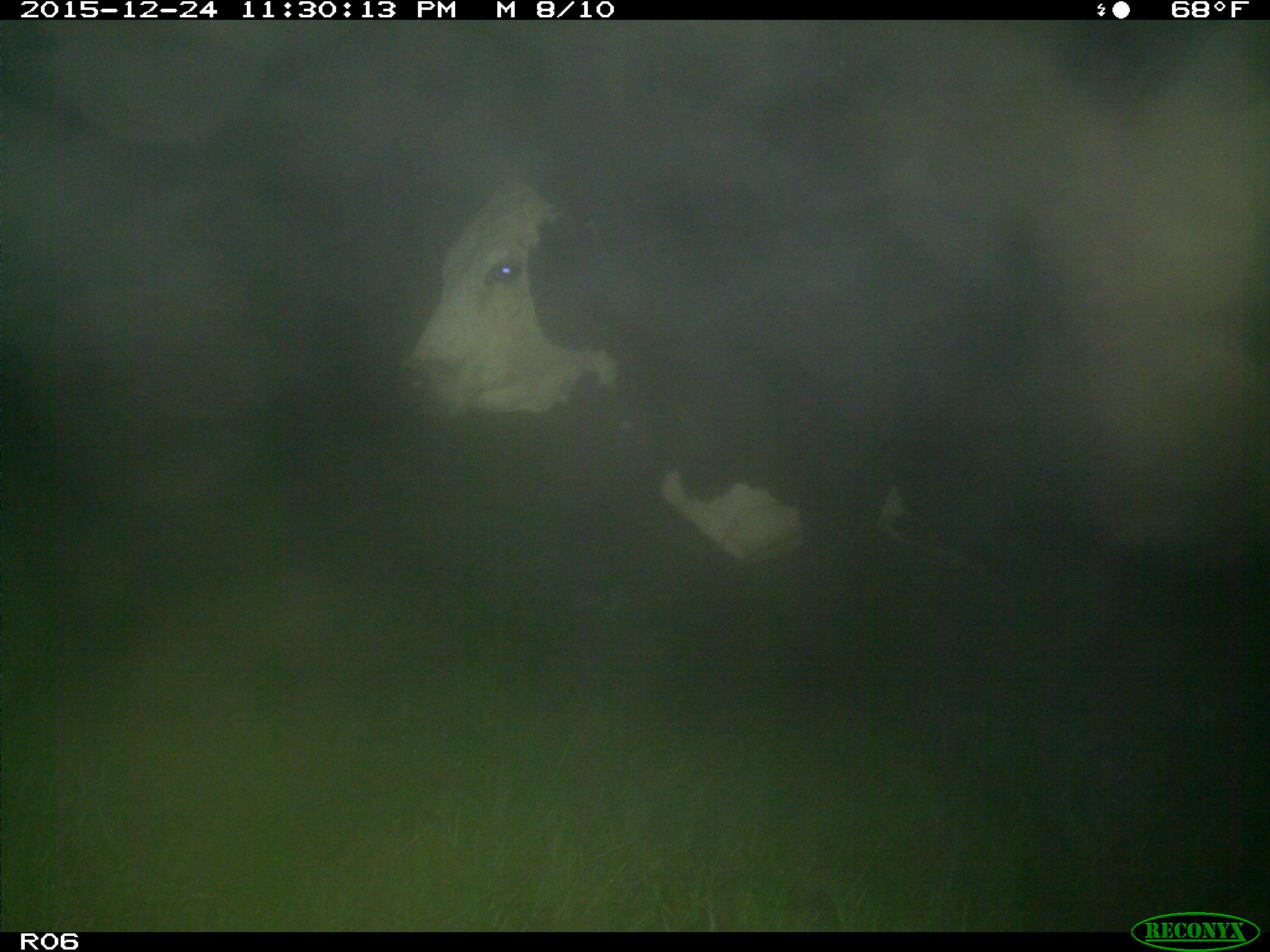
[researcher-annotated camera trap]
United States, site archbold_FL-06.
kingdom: Animalia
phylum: Chordata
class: Mammalia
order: Artiodactyla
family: Bovidae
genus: Bos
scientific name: Bos taurus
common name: domestic cow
Bos taurus (domestic cow).